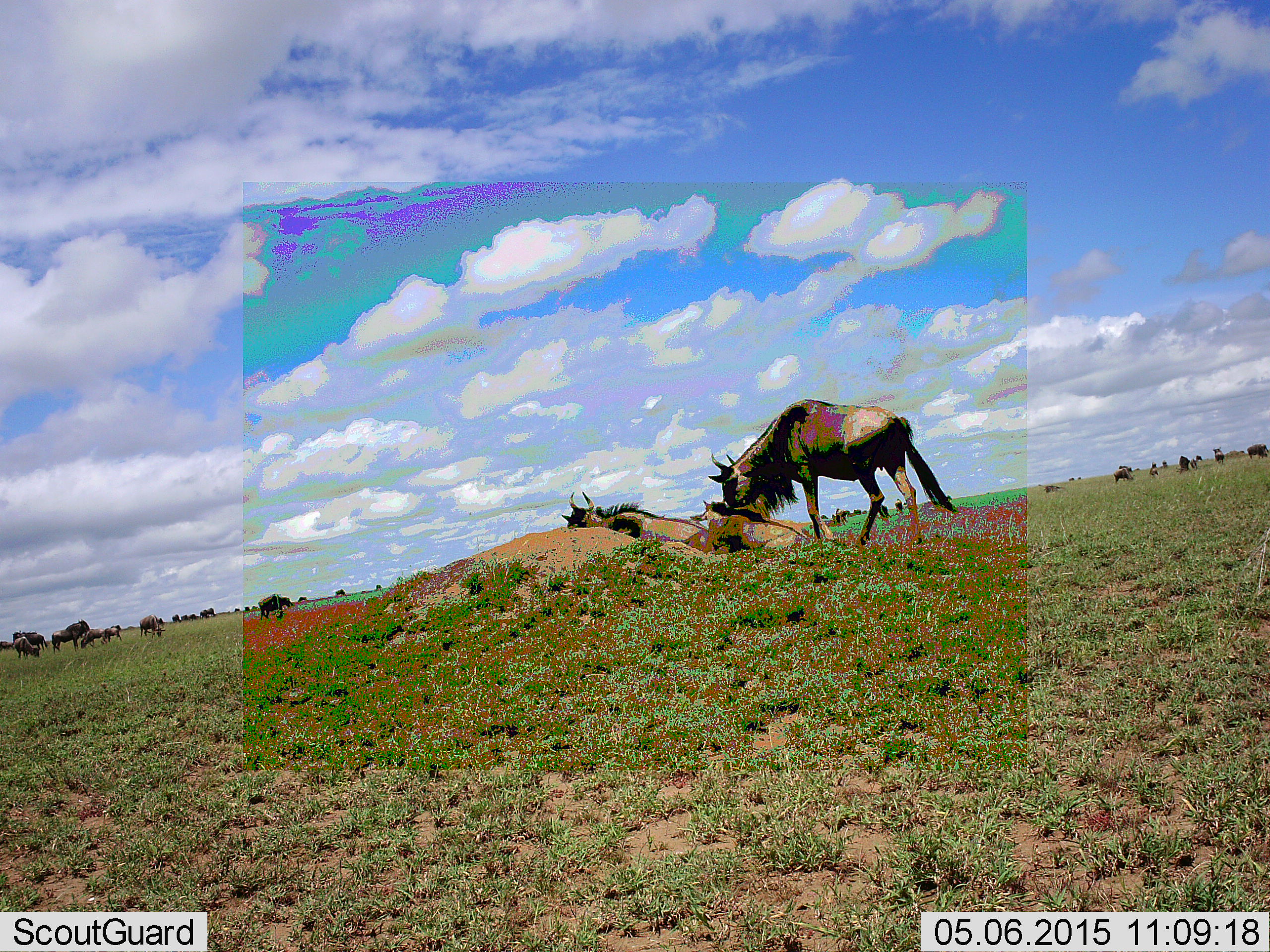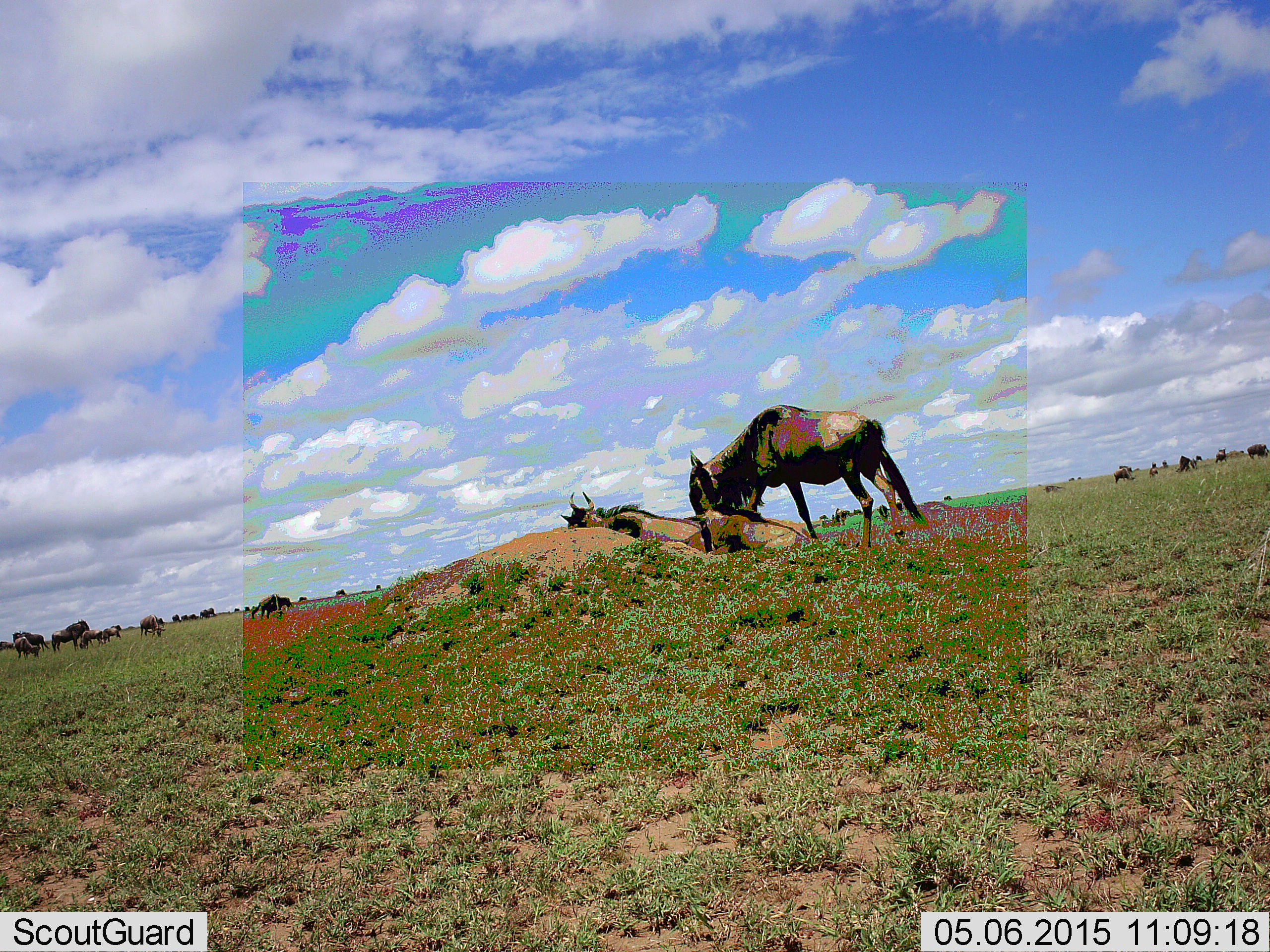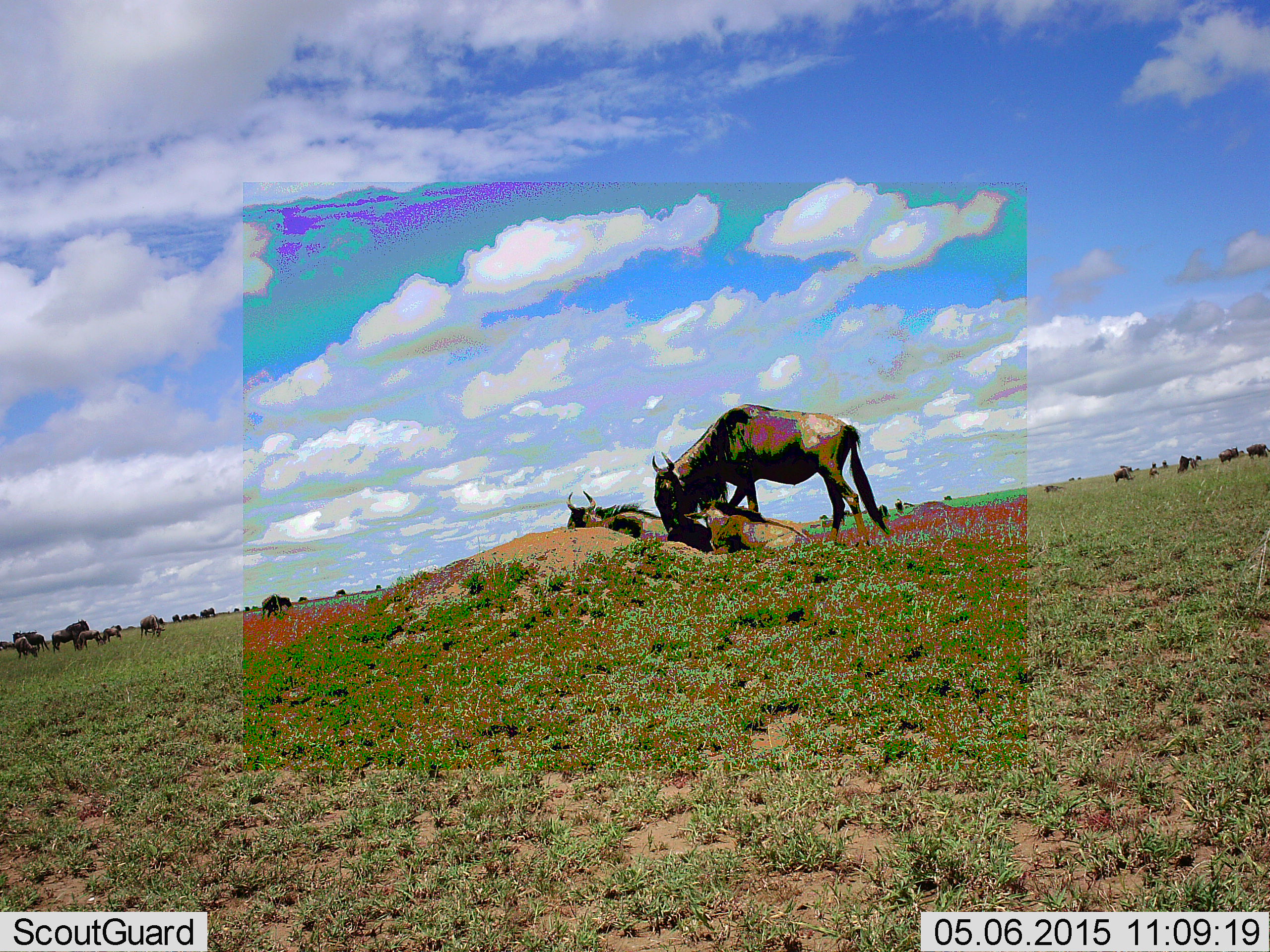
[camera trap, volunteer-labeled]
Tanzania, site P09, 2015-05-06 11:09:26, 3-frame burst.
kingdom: Animalia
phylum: Chordata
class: Mammalia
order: Artiodactyla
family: Bovidae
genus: Connochaetes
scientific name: Connochaetes taurinus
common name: blue wildebeest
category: wildebeest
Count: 10.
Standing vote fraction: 64%.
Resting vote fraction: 73%.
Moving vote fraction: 55%.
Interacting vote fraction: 9%.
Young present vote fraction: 9%.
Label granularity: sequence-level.